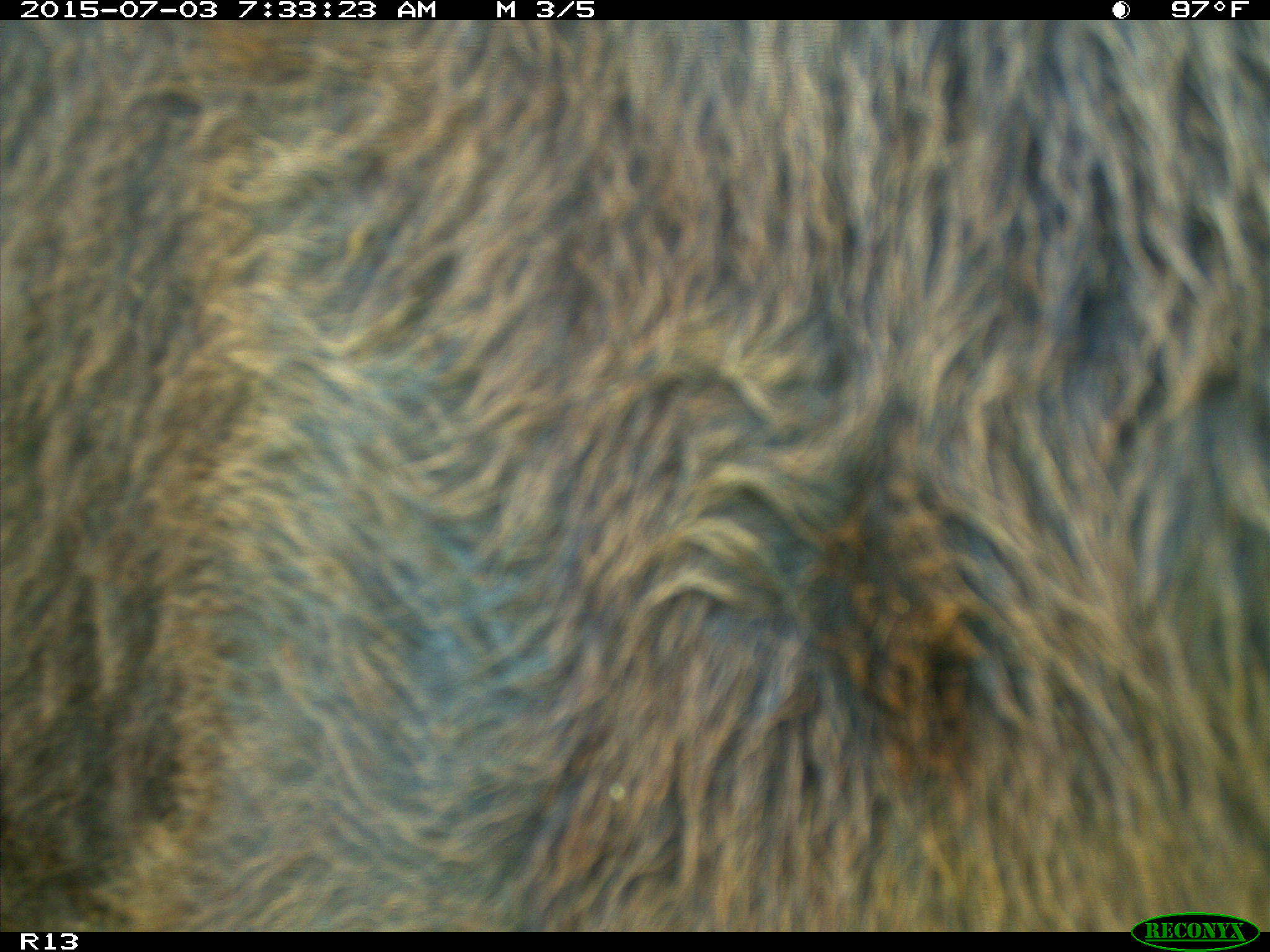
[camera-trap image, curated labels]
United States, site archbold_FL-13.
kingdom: Animalia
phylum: Chordata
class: Mammalia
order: Artiodactyla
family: Bovidae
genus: Bos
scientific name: Bos taurus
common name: domestic cow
Bos taurus (domestic cow).